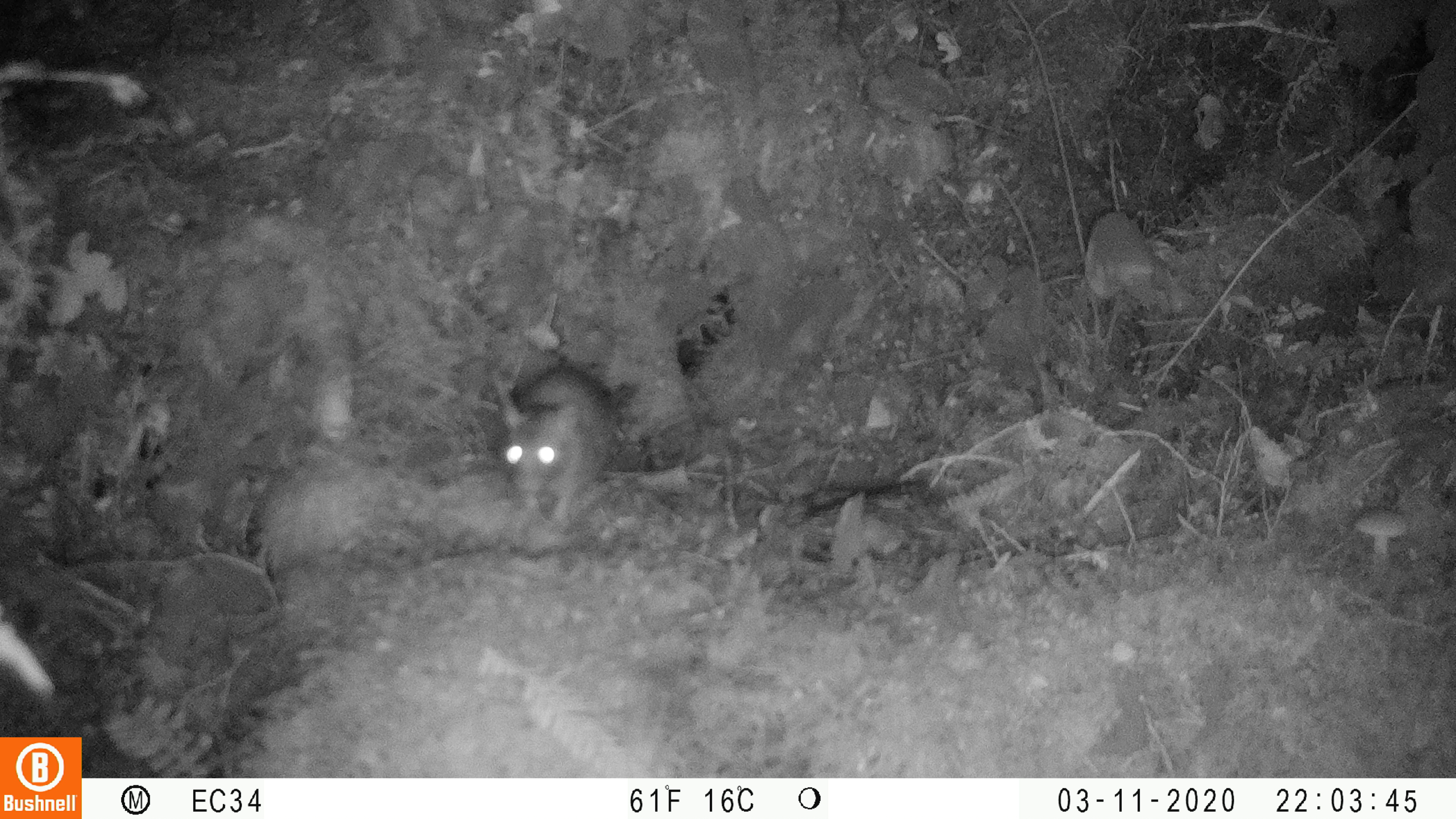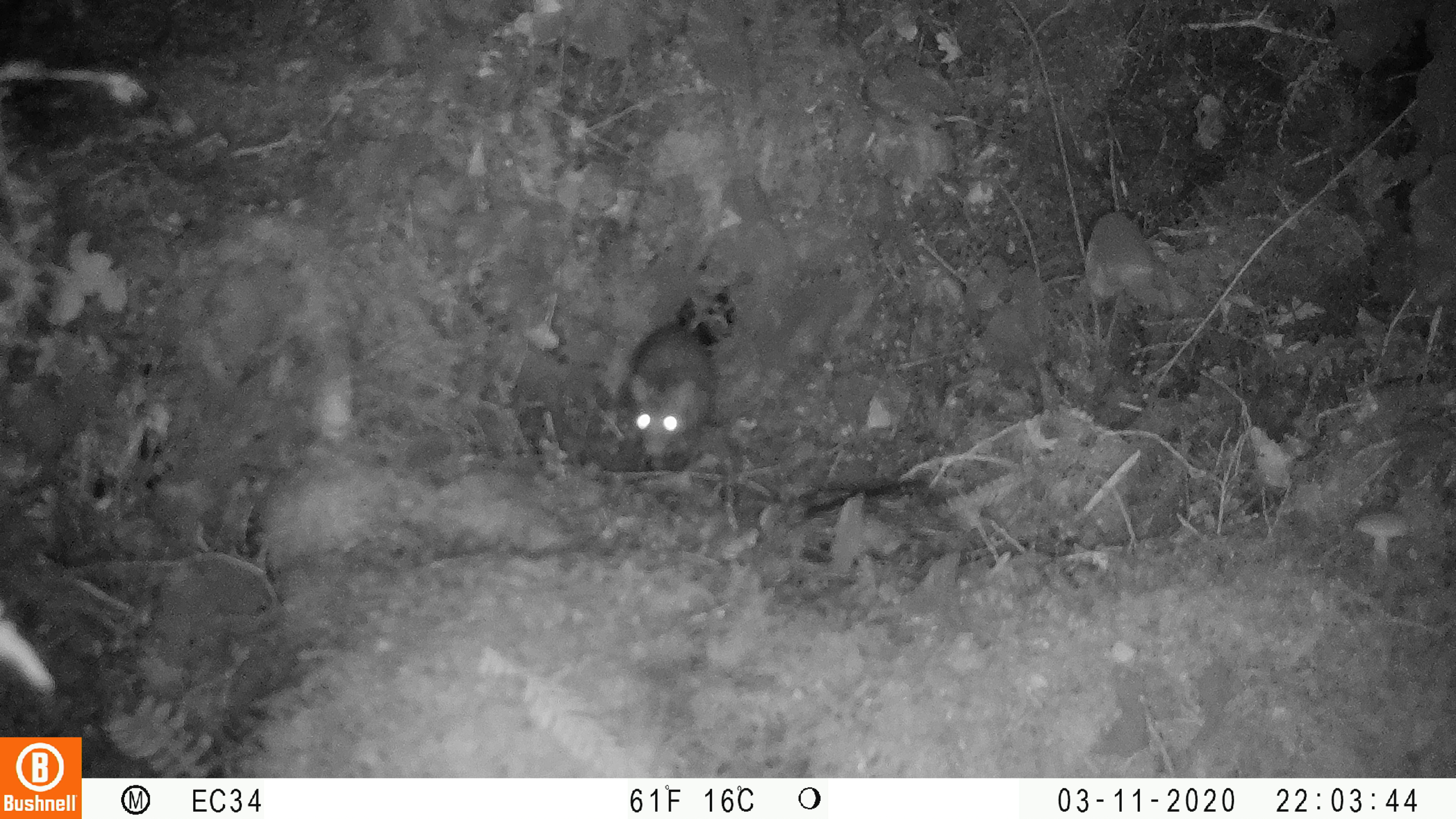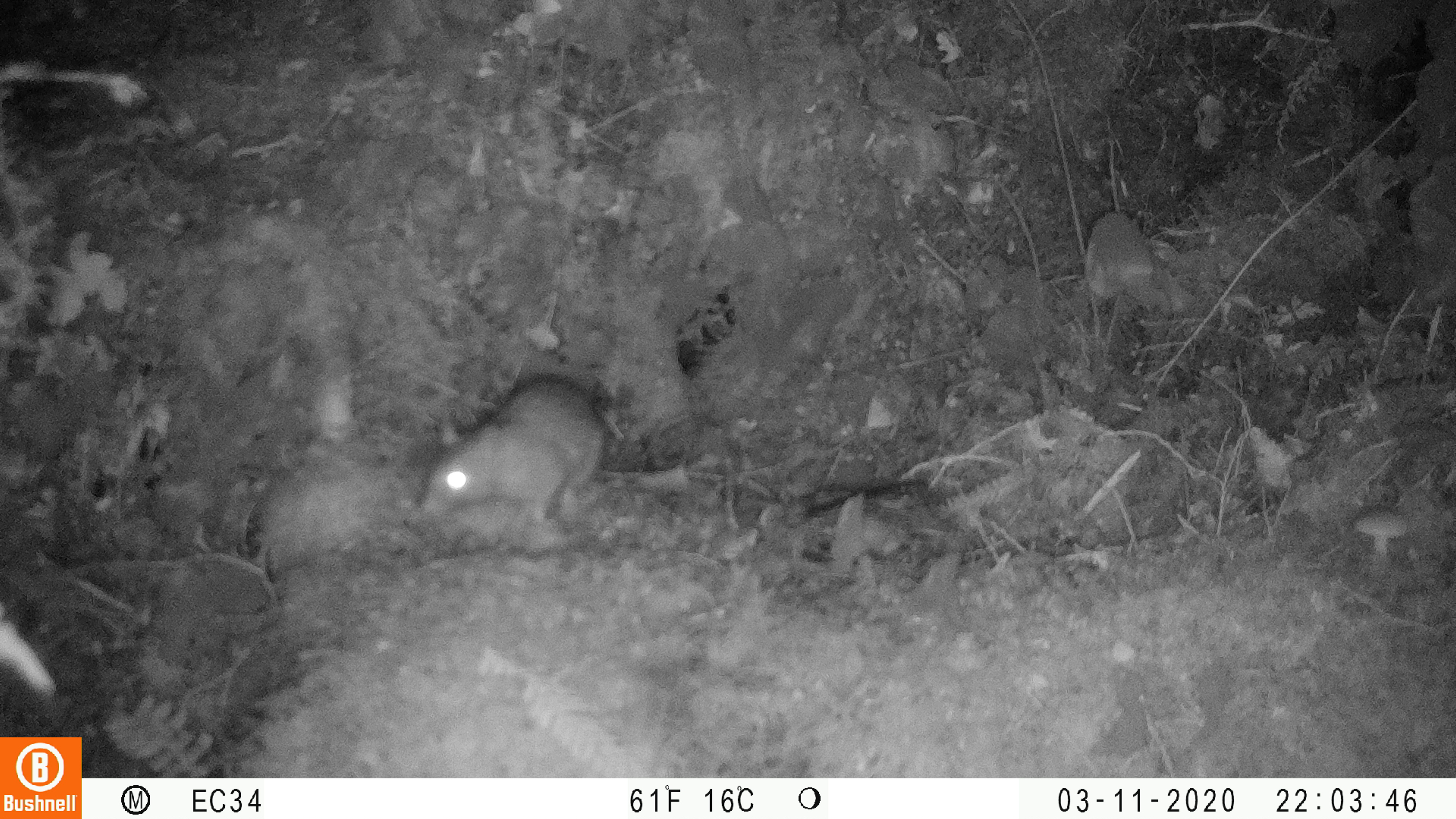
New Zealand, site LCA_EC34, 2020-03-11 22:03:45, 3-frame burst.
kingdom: Animalia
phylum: Chordata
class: Mammalia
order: Rodentia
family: Muridae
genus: Rattus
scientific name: Rattus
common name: rat